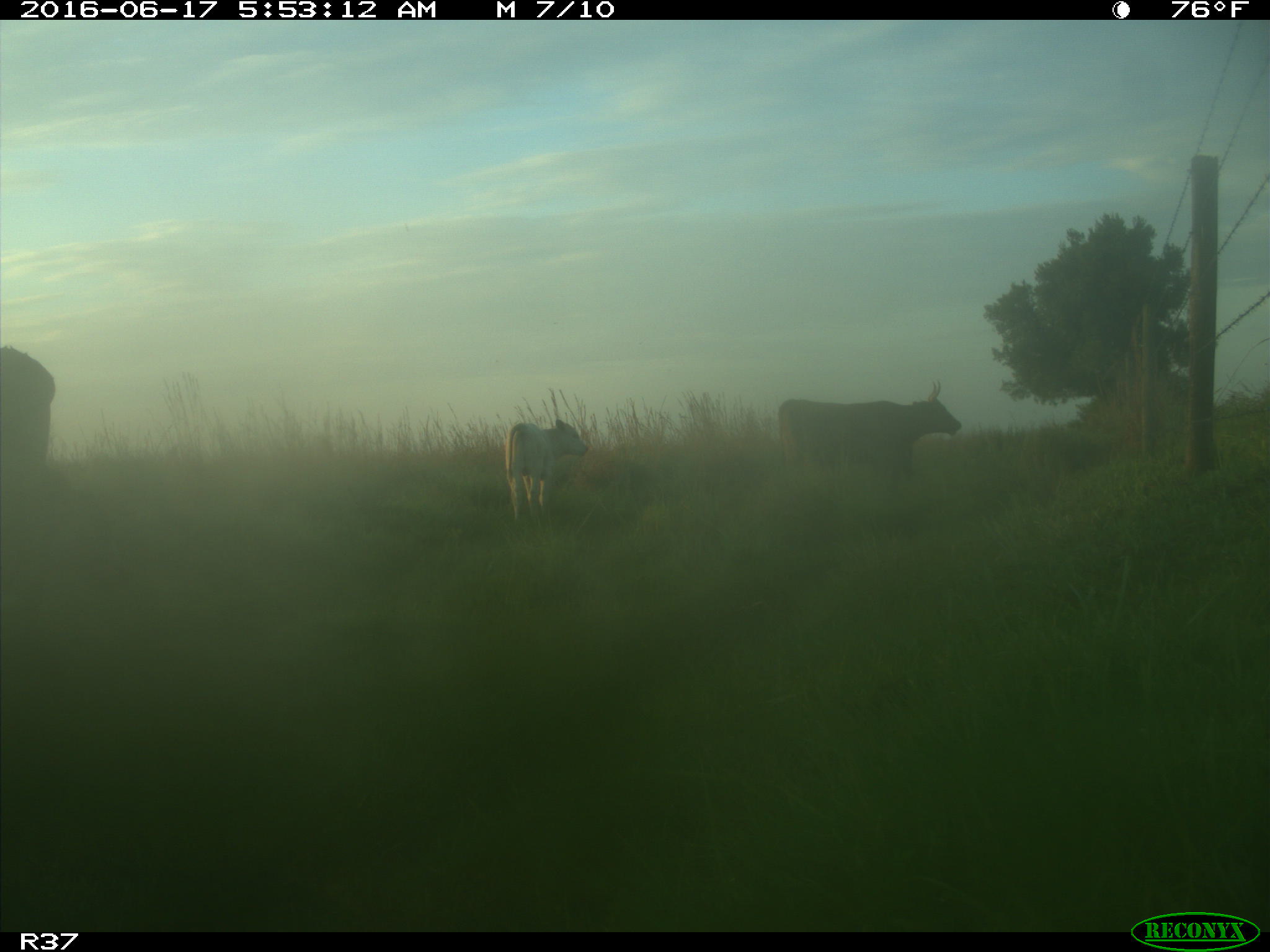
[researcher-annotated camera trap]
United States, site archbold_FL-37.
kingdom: Animalia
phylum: Chordata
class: Mammalia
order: Artiodactyla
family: Bovidae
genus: Bos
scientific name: Bos taurus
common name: domestic cow